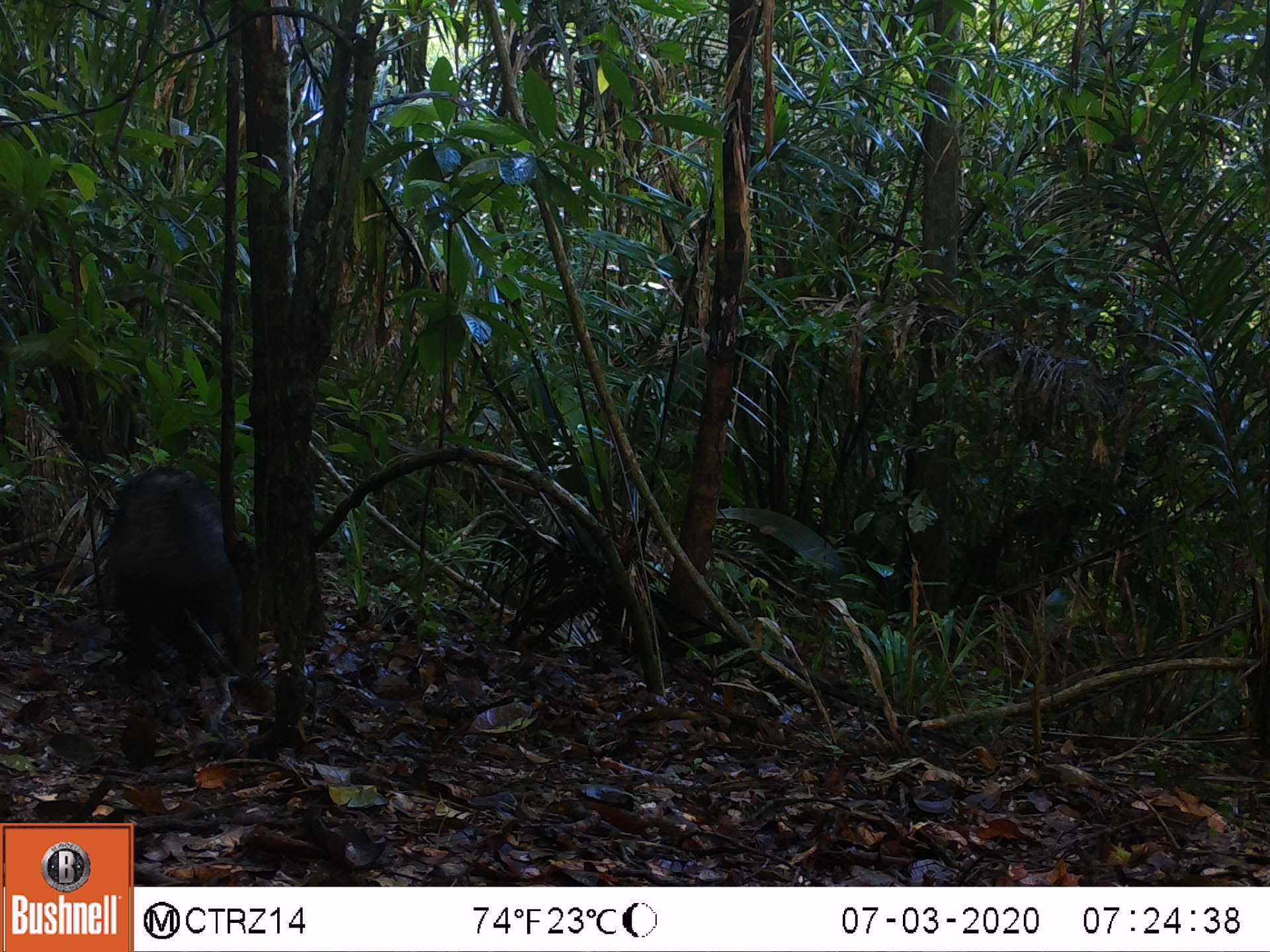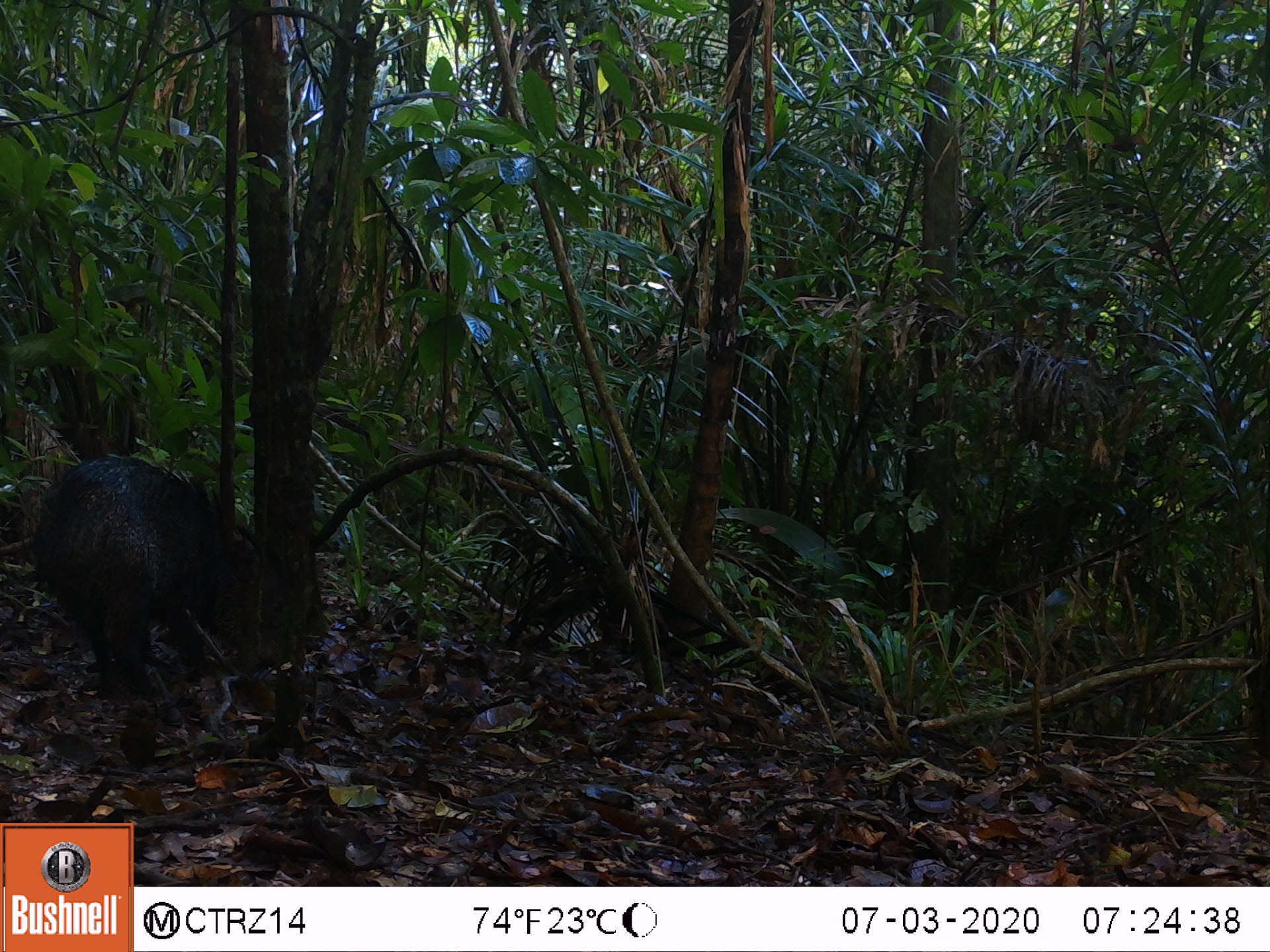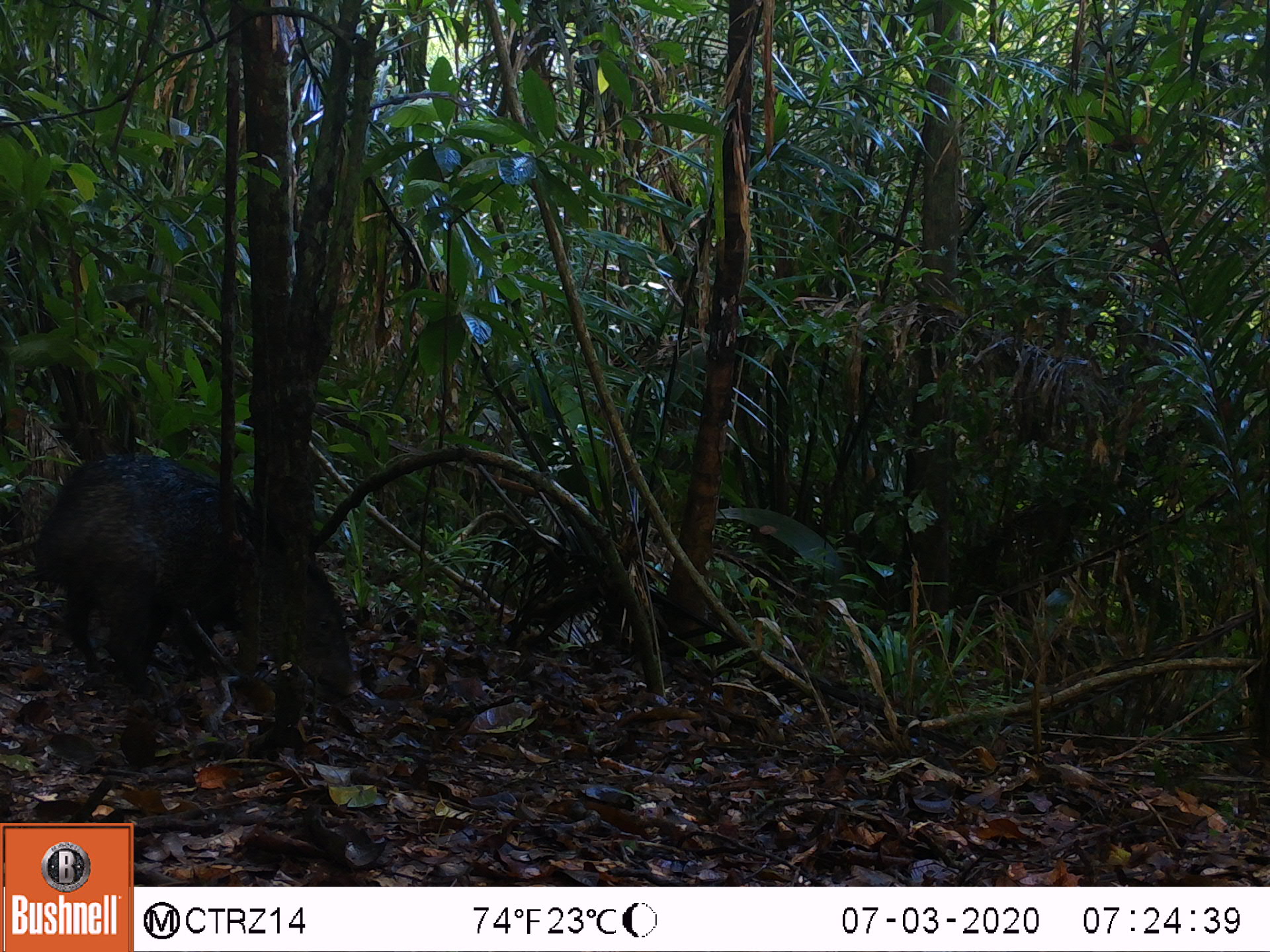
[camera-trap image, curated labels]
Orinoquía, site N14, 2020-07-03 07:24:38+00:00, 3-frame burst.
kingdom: Animalia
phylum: Chordata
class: Mammalia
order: Artiodactyla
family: Tayassuidae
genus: Pecari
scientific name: Pecari tajacu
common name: collared peccary